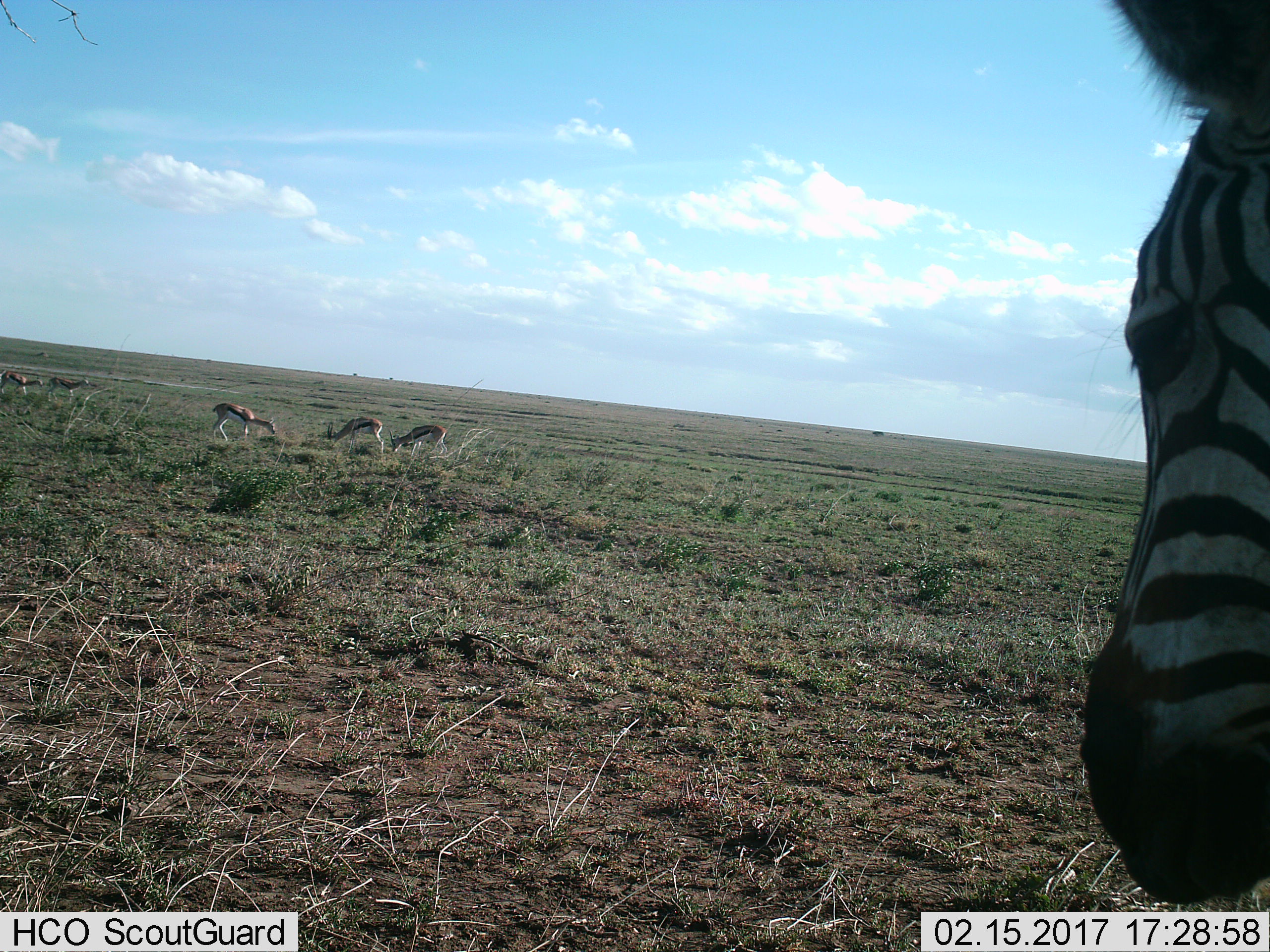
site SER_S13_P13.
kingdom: Animalia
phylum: Chordata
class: Mammalia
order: Artiodactyla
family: Bovidae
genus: Eudorcas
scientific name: Eudorcas thomsonii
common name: thomson's gazelle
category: gazellethomsons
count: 5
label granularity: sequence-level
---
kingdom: Animalia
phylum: Chordata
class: Mammalia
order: Perissodactyla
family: Equidae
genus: Equus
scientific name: Equus quagga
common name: plains zebra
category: zebraplains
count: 1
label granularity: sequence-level